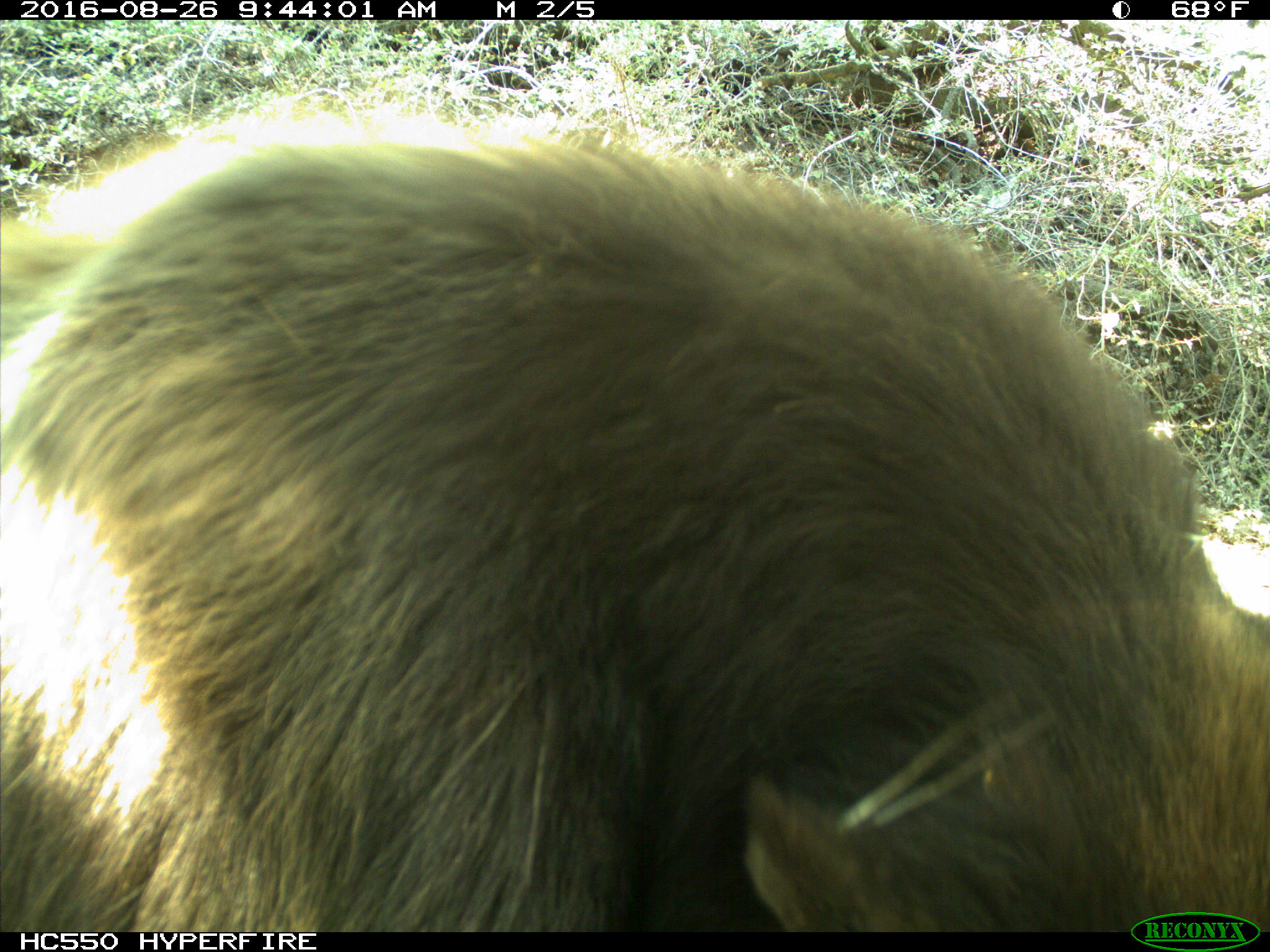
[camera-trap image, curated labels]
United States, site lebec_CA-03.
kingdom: Animalia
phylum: Chordata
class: Mammalia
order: Carnivora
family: Ursidae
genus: Ursus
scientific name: Ursus americanus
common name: american black bear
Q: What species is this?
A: Ursus americanus (american black bear).